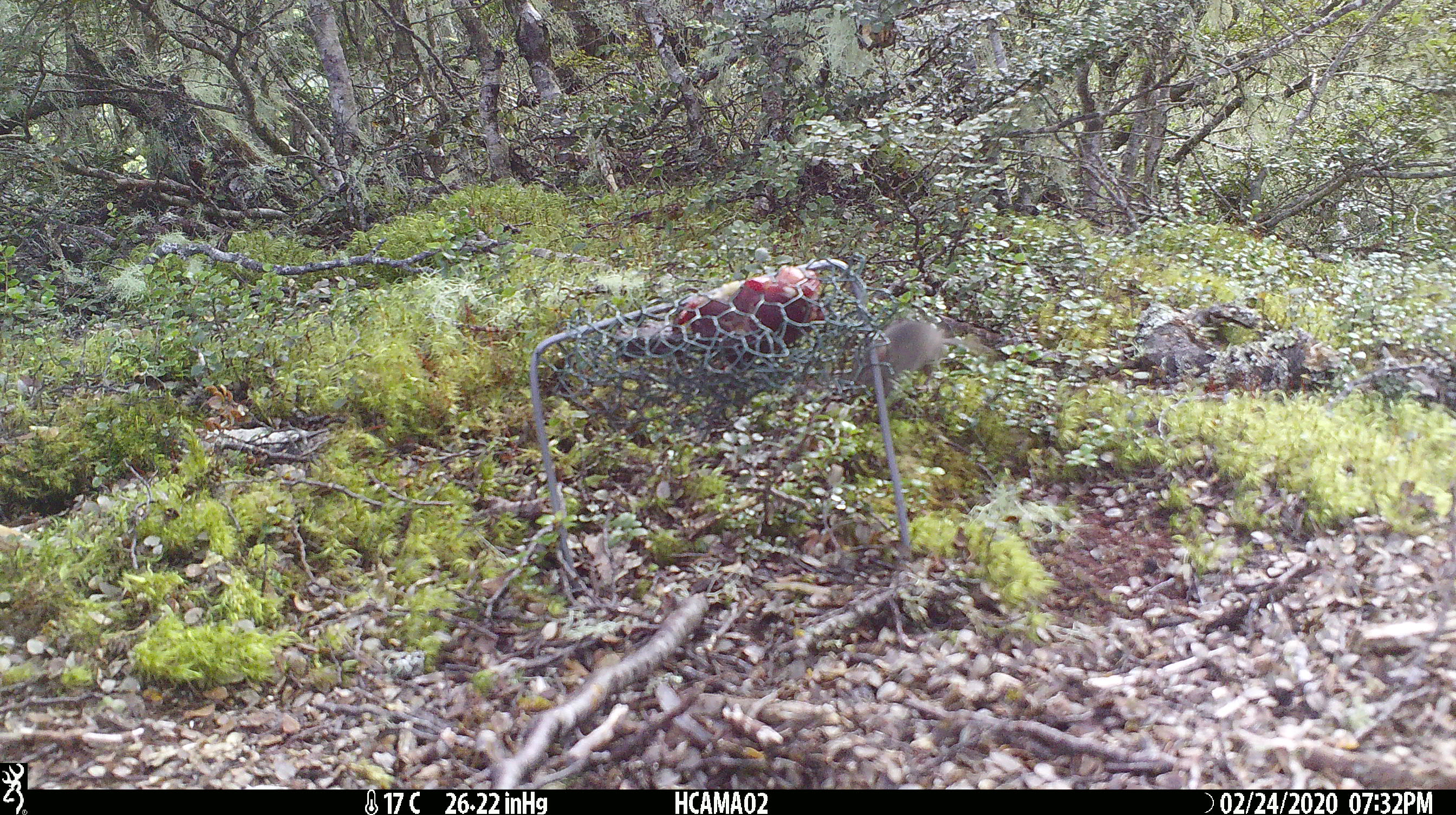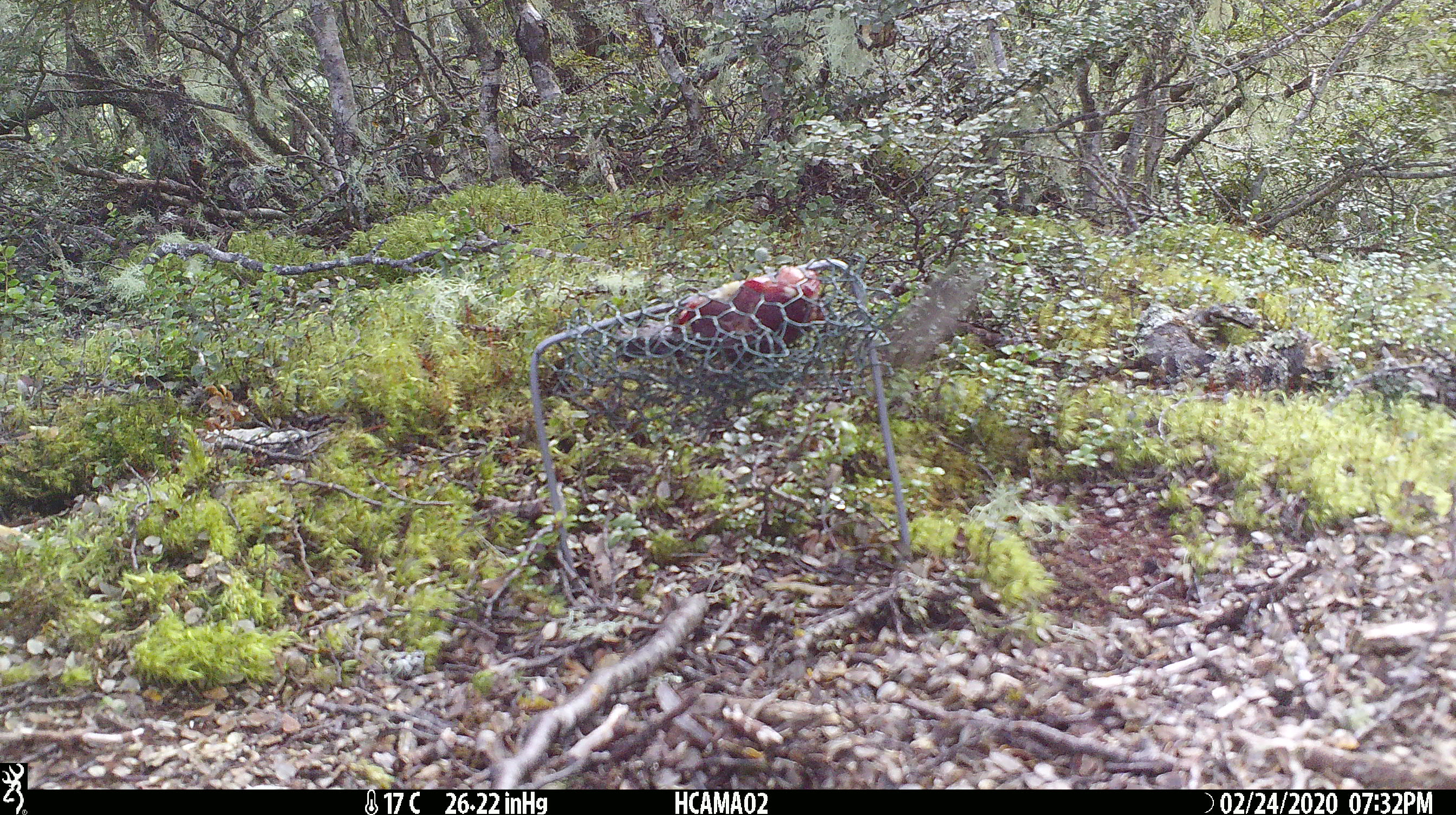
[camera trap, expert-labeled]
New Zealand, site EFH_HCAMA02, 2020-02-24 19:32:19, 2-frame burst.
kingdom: Animalia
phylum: Chordata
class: Mammalia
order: Rodentia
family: Muridae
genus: Mus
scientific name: Mus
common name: mouse